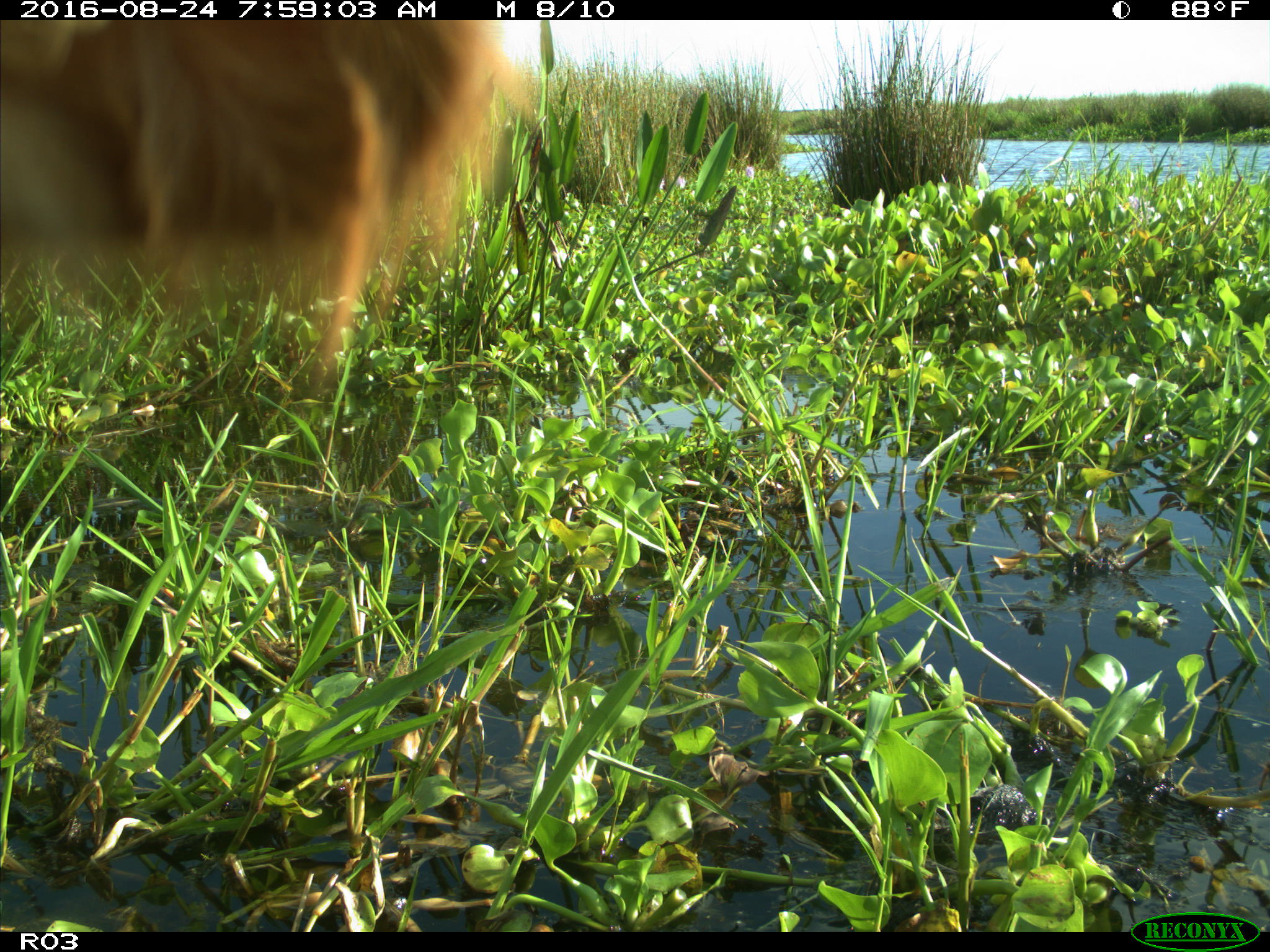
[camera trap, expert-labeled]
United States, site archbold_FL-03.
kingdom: Animalia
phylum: Chordata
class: Mammalia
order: Artiodactyla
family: Bovidae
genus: Bos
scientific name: Bos taurus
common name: domestic cow